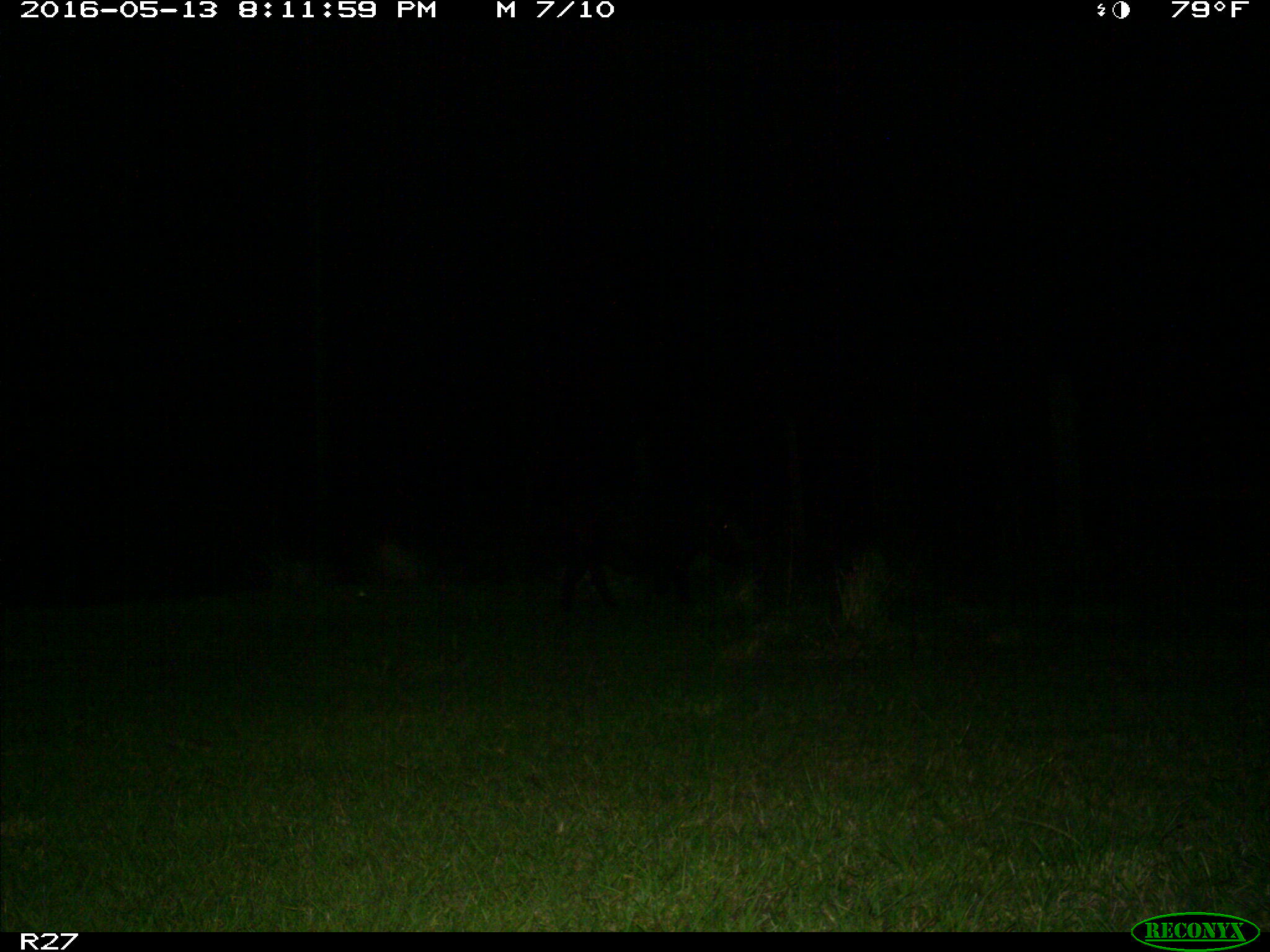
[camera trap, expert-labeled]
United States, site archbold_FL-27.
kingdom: Animalia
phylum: Chordata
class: Mammalia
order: Artiodactyla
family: Suidae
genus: Sus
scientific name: Sus scrofa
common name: wild boar